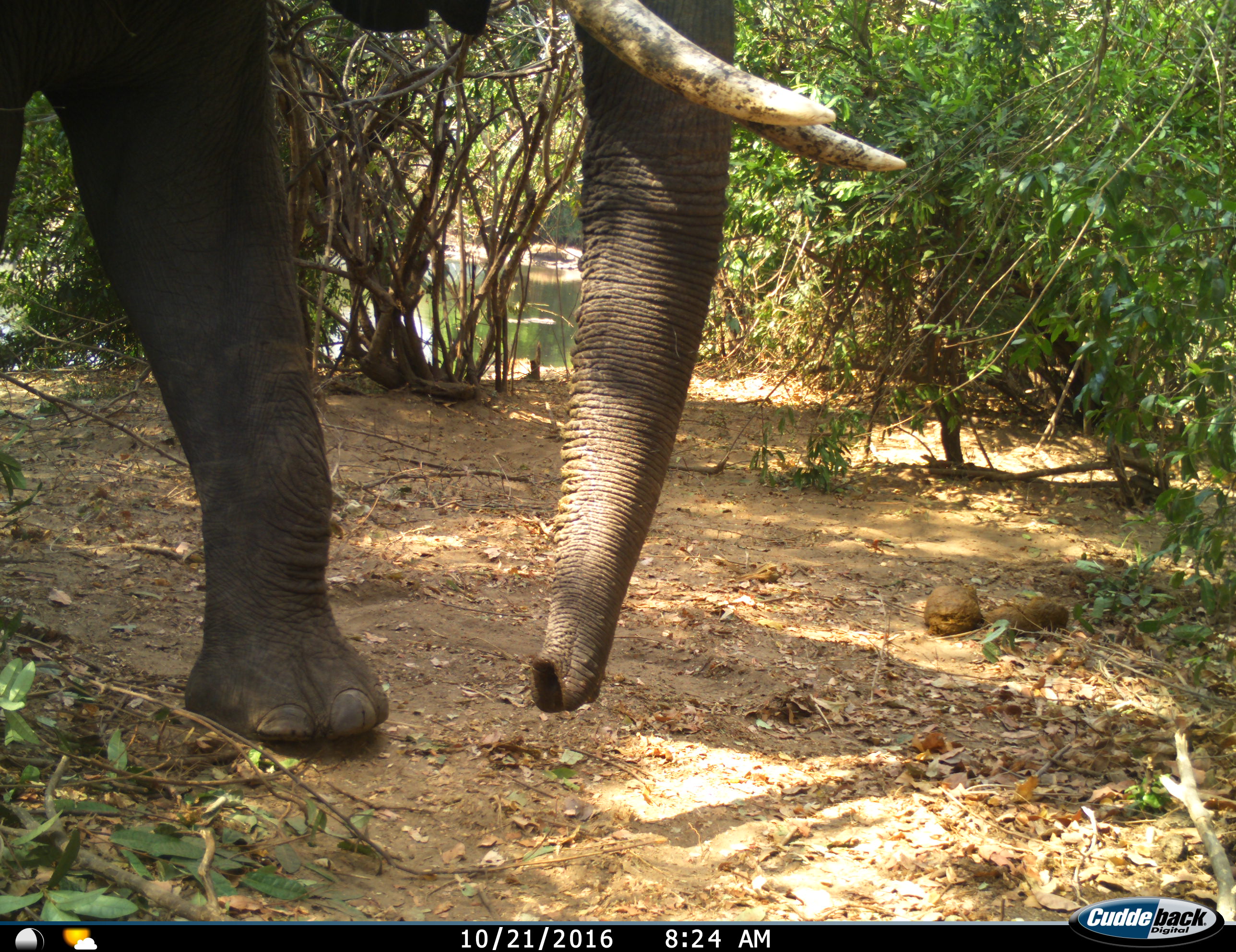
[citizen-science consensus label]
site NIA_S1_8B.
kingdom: Animalia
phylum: Chordata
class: Mammalia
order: Proboscidea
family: Elephantidae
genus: Loxodonta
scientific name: Loxodonta africana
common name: african bush elephant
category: elephant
Elephant (african bush elephant) (Loxodonta africana), count 1. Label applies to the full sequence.